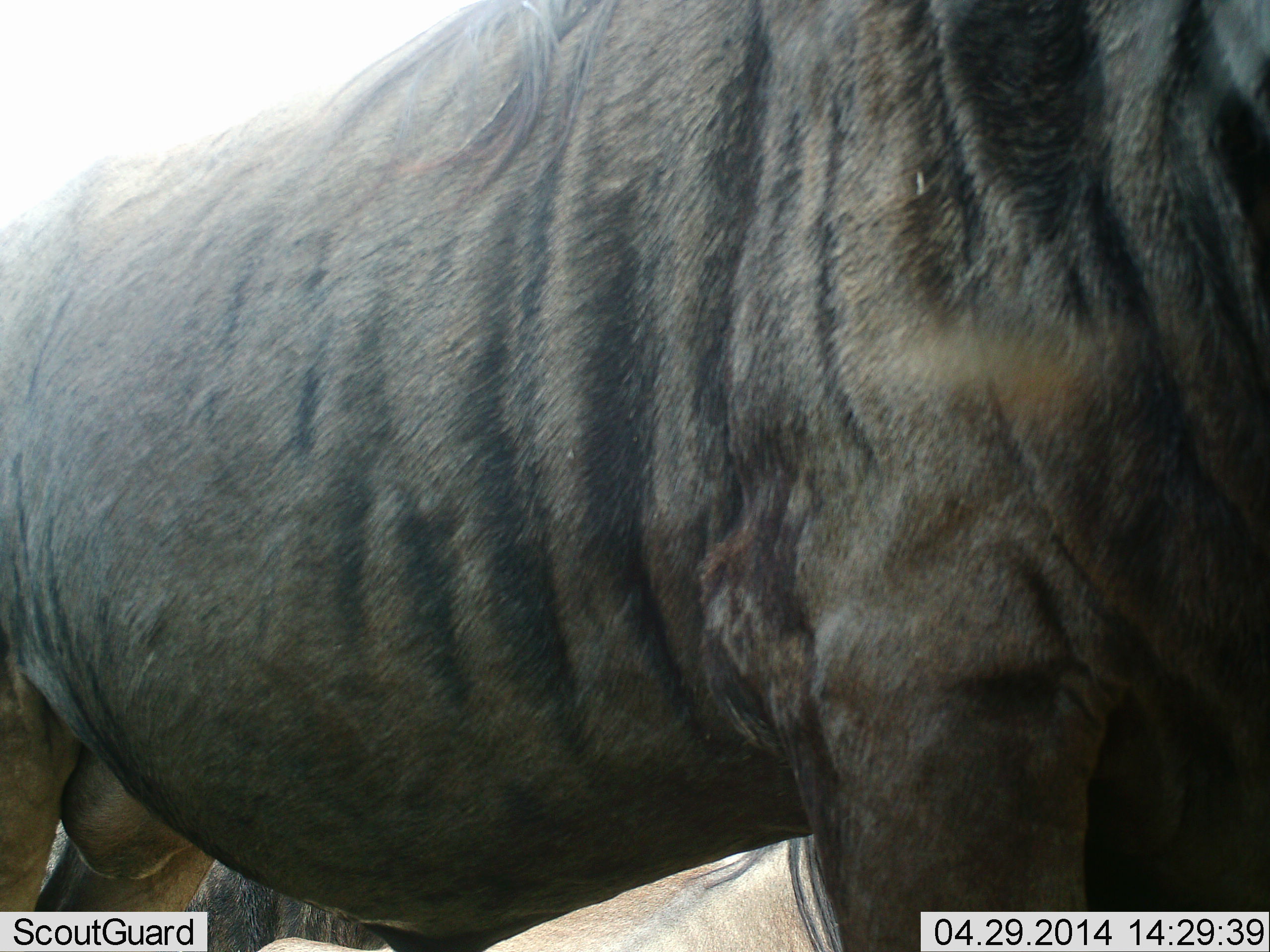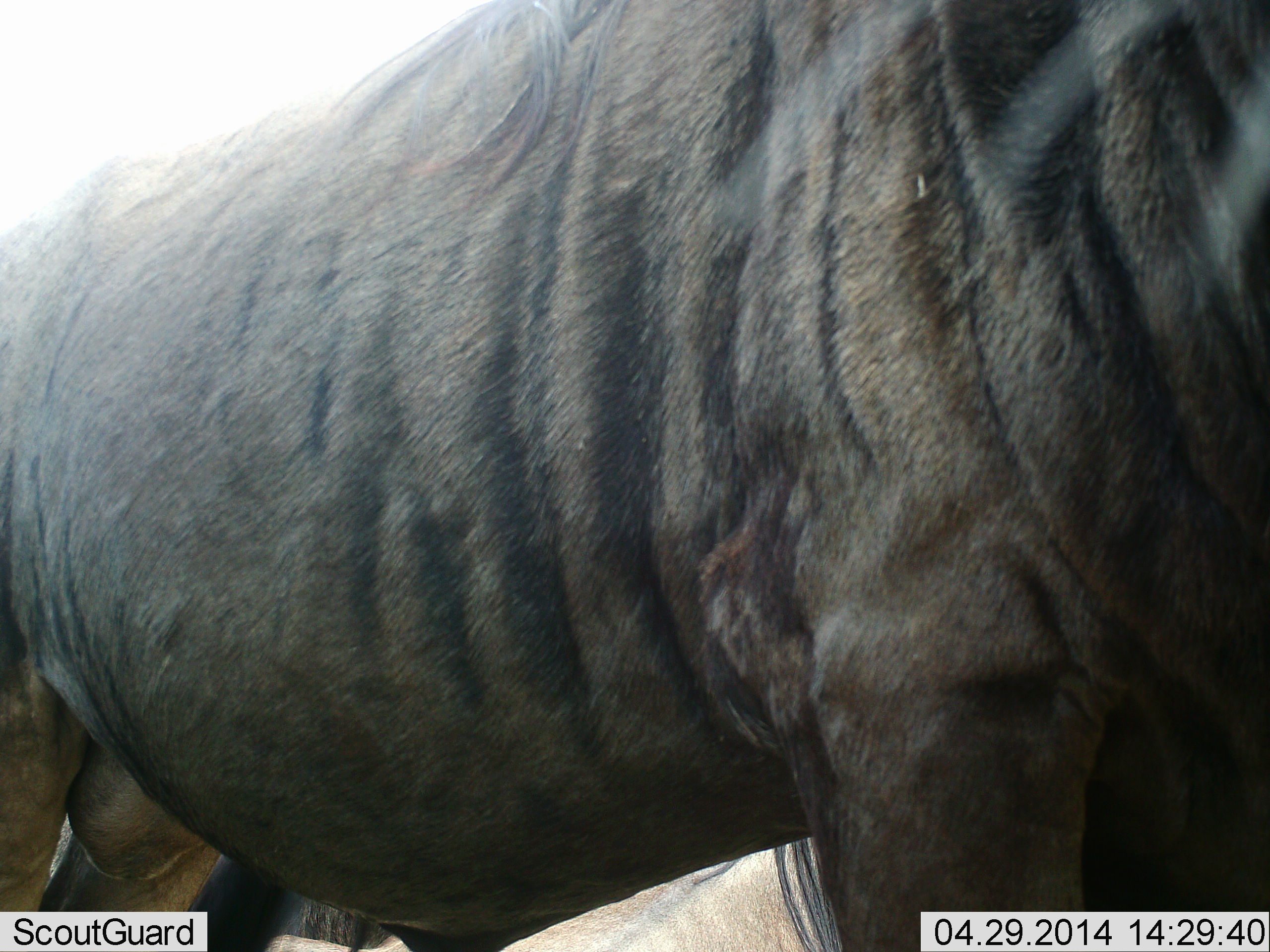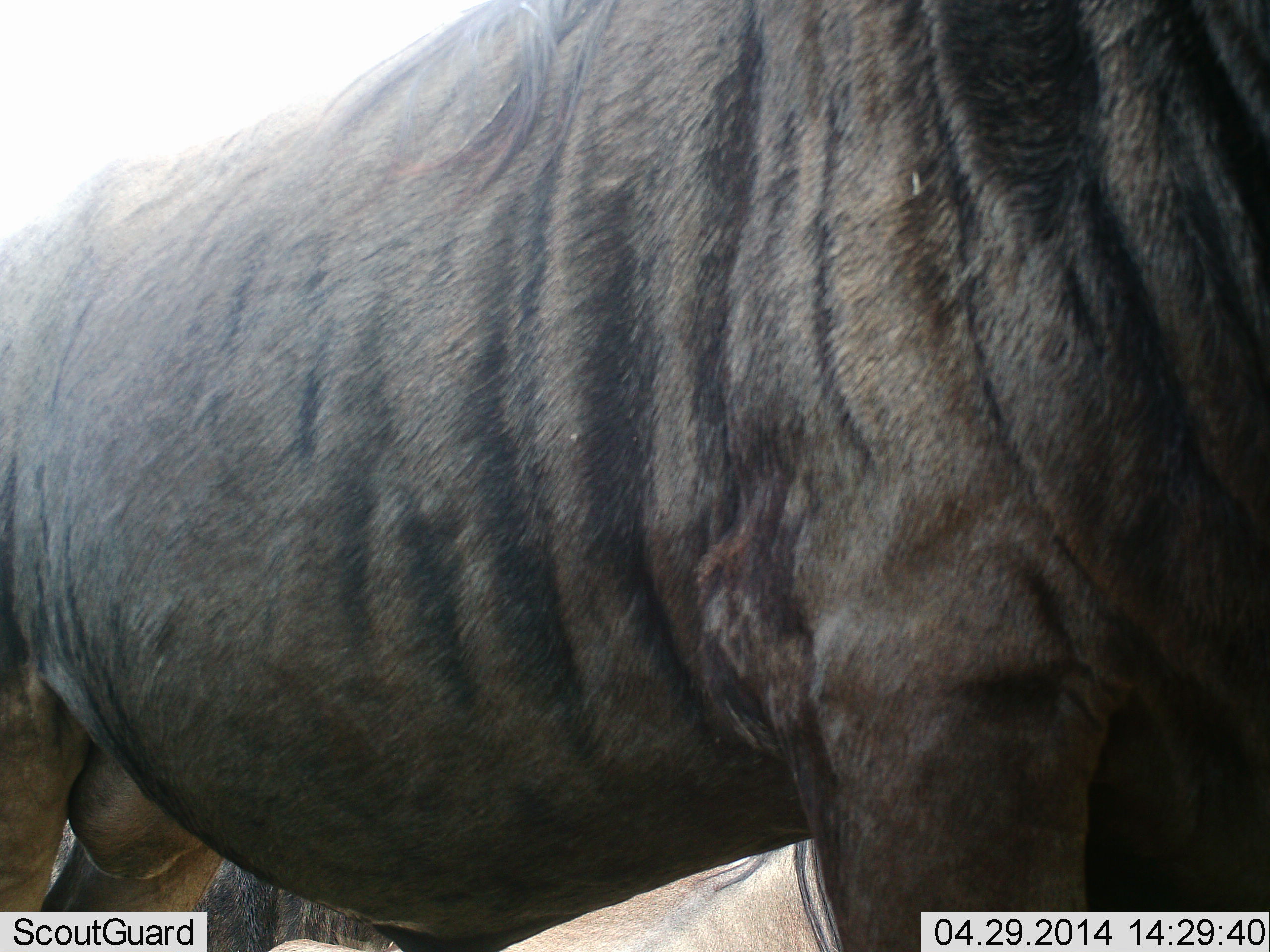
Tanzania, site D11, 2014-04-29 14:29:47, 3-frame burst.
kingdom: Animalia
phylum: Chordata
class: Mammalia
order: Artiodactyla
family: Bovidae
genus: Connochaetes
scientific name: Connochaetes taurinus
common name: blue wildebeest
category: wildebeest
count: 1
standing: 90%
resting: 0%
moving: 0%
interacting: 10%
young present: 0%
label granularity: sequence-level